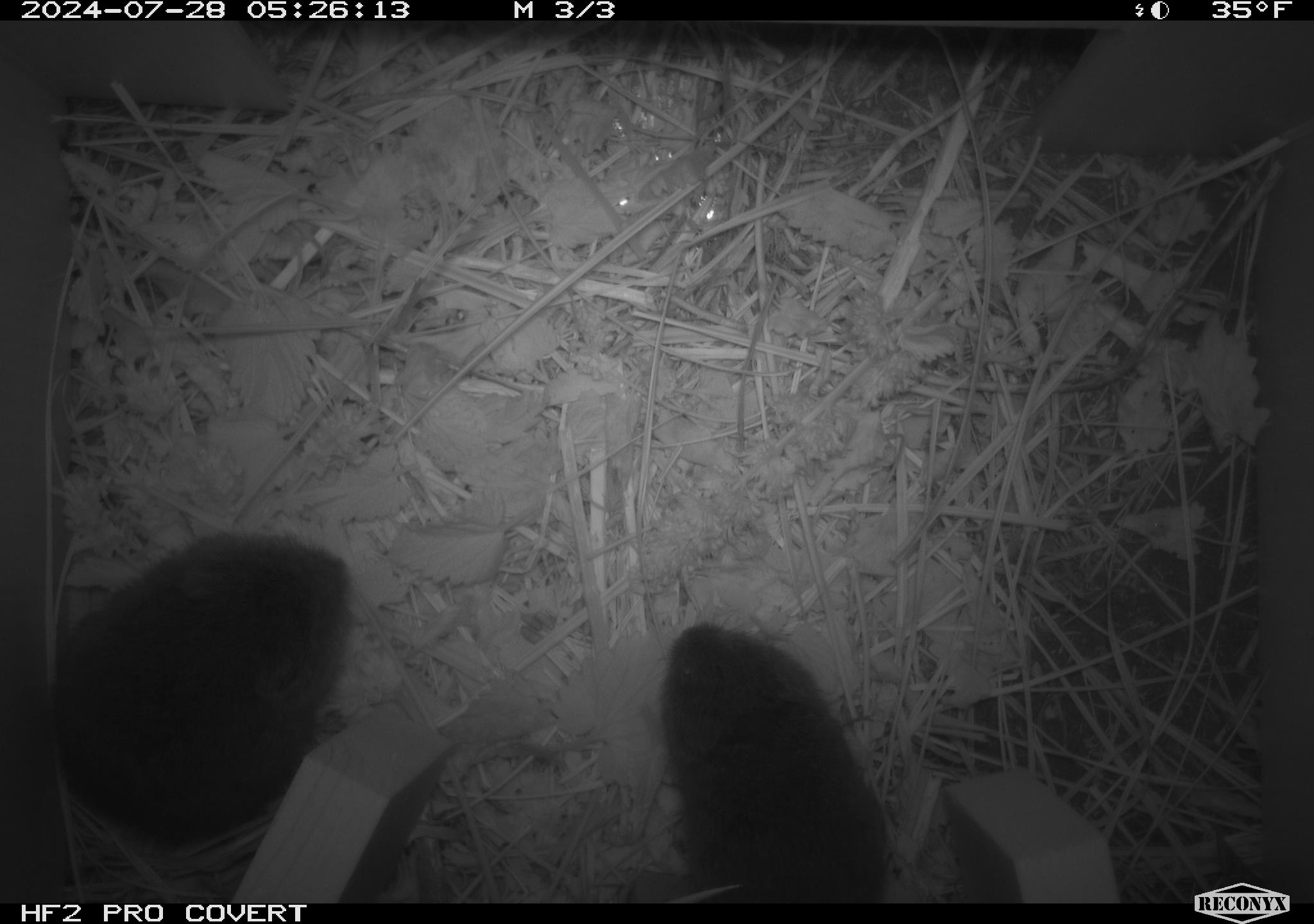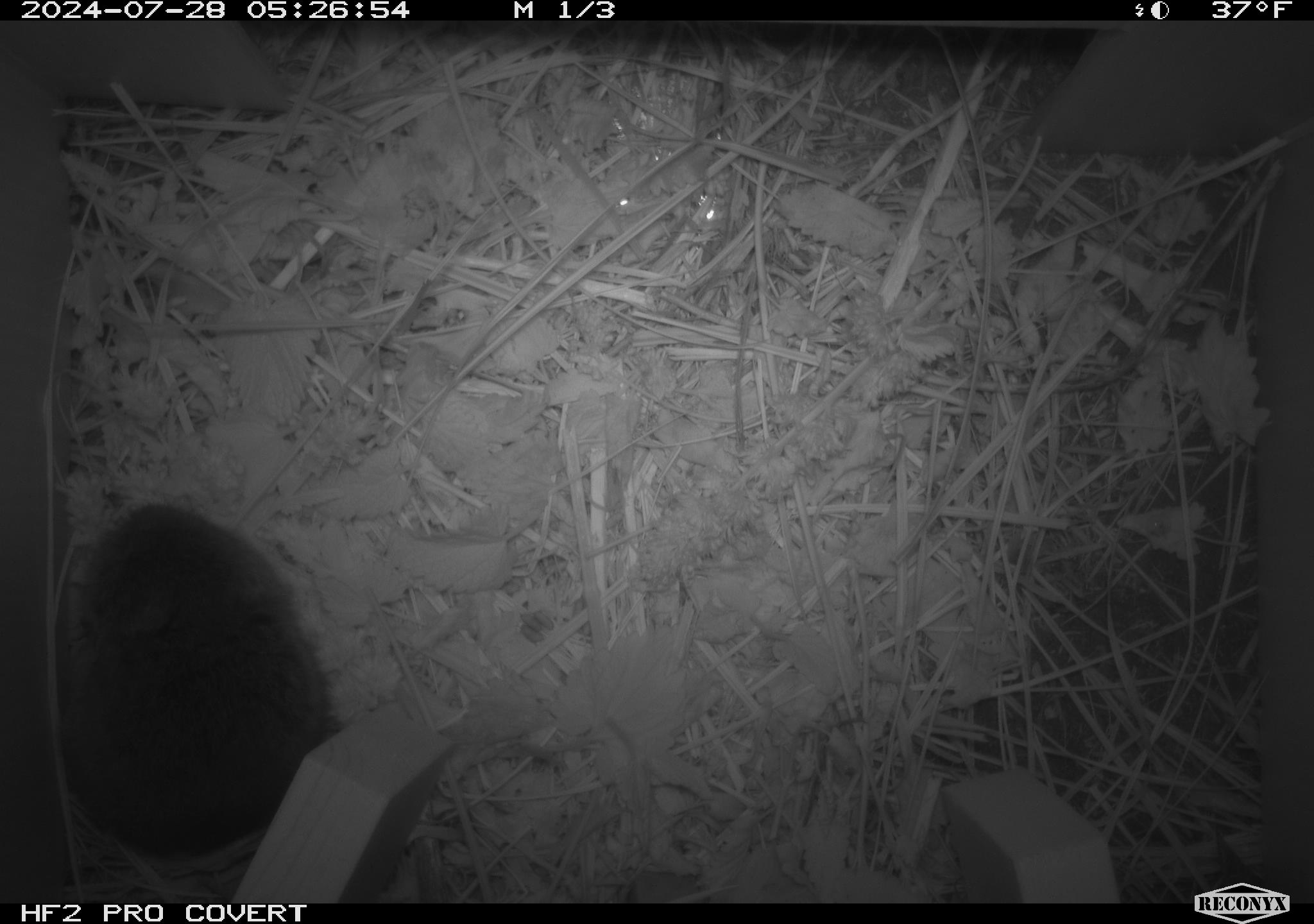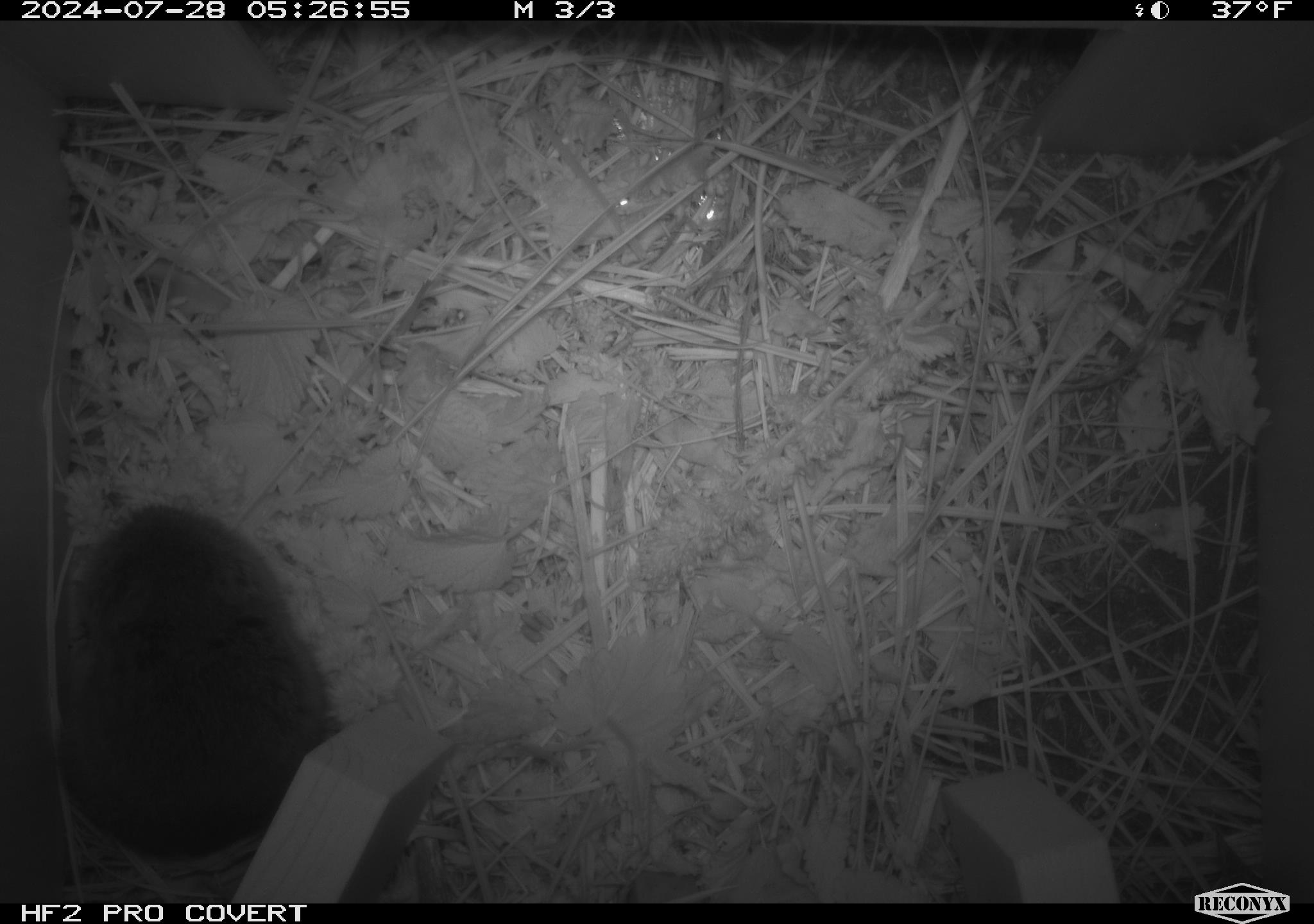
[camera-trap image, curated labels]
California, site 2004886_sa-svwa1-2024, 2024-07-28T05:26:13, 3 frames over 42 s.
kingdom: Animalia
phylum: Chordata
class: Mammalia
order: Rodentia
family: Cricetidae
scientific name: Arvicolinae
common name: voles, lemmings, and muskrats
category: arvicolinae subfamily